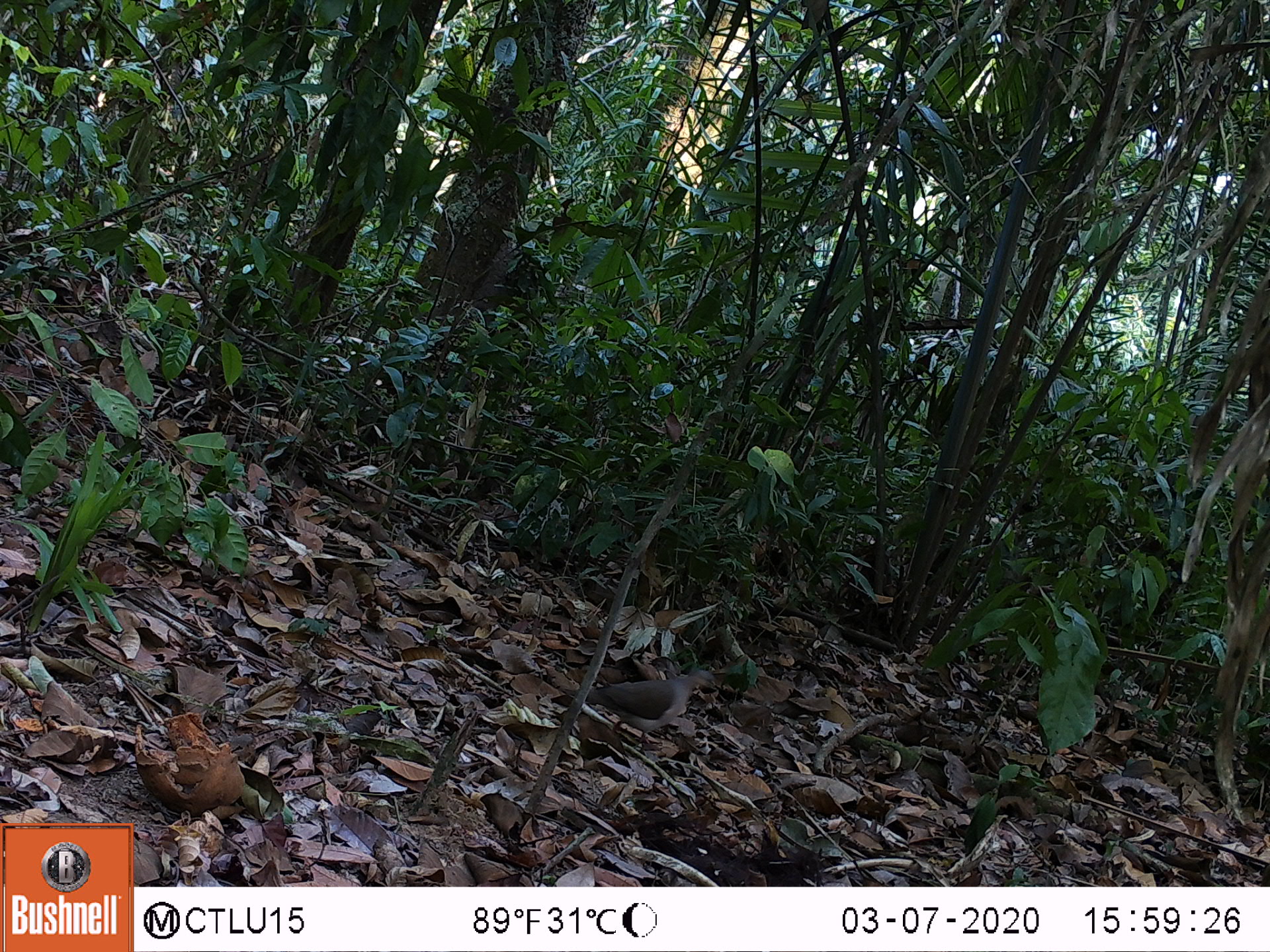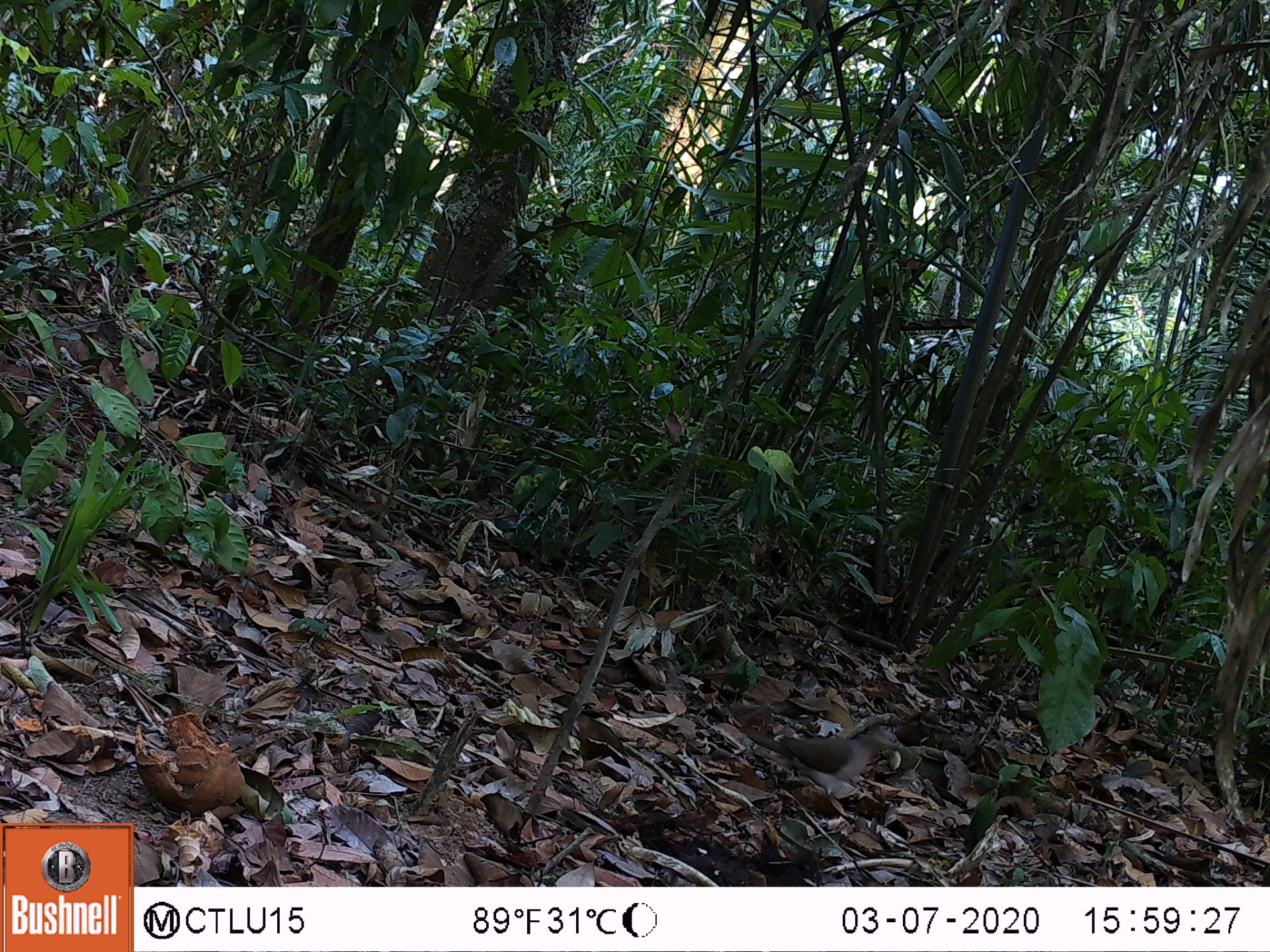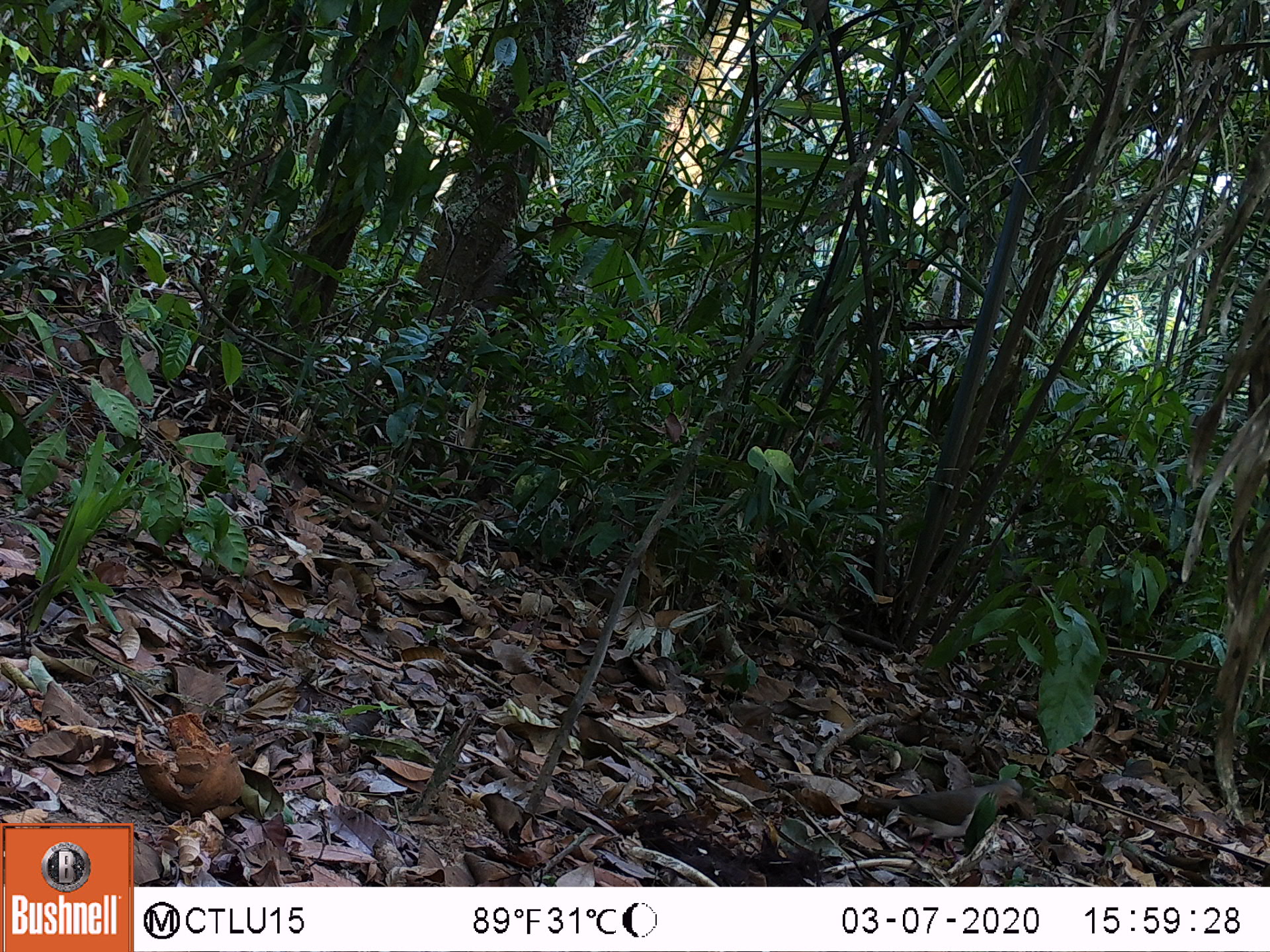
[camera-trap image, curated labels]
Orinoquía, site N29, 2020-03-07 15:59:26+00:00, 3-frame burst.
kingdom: Animalia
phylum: Chordata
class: Aves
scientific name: Aves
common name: bird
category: unknown bird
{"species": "unknown bird (bird) (Aves)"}